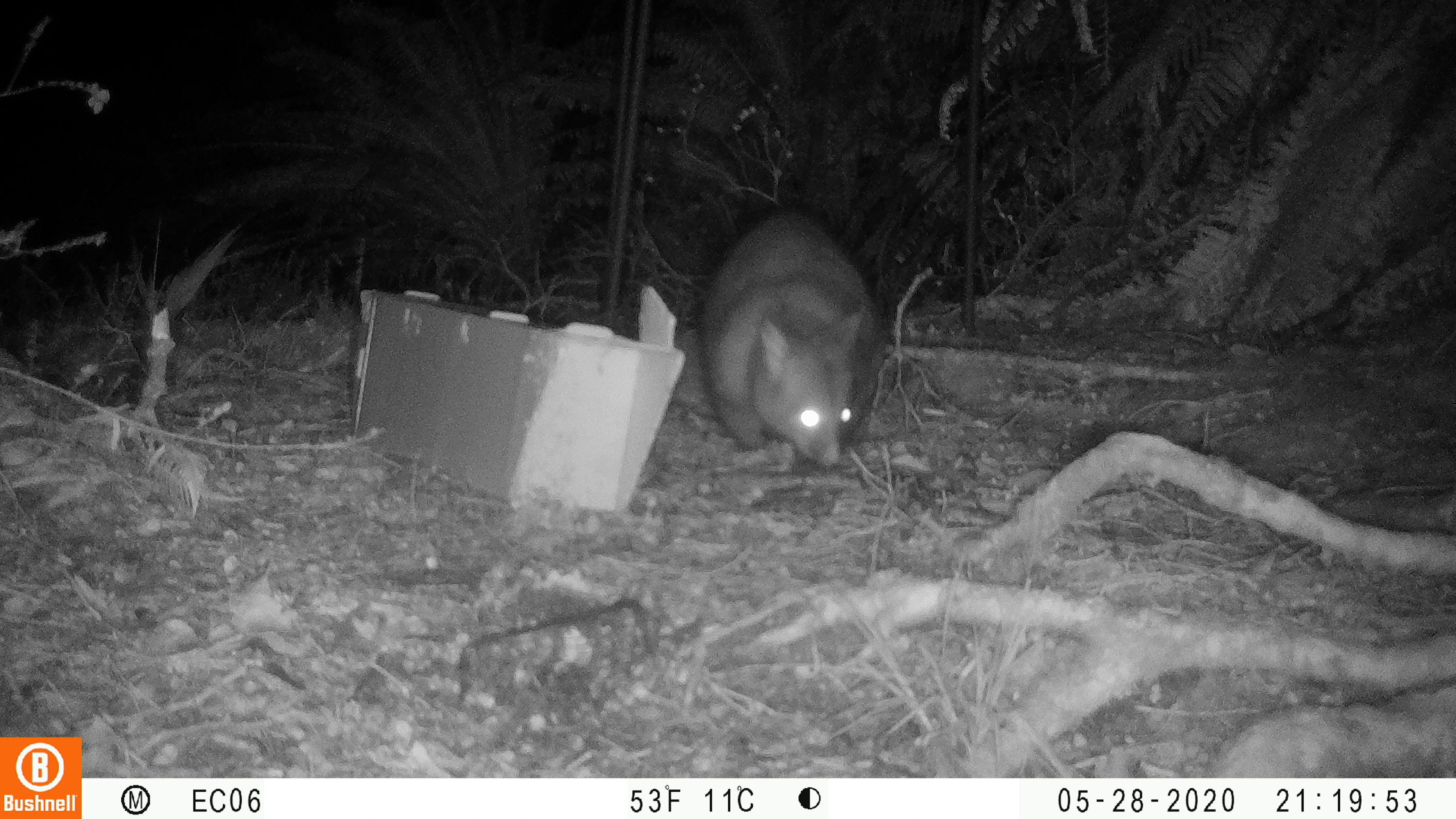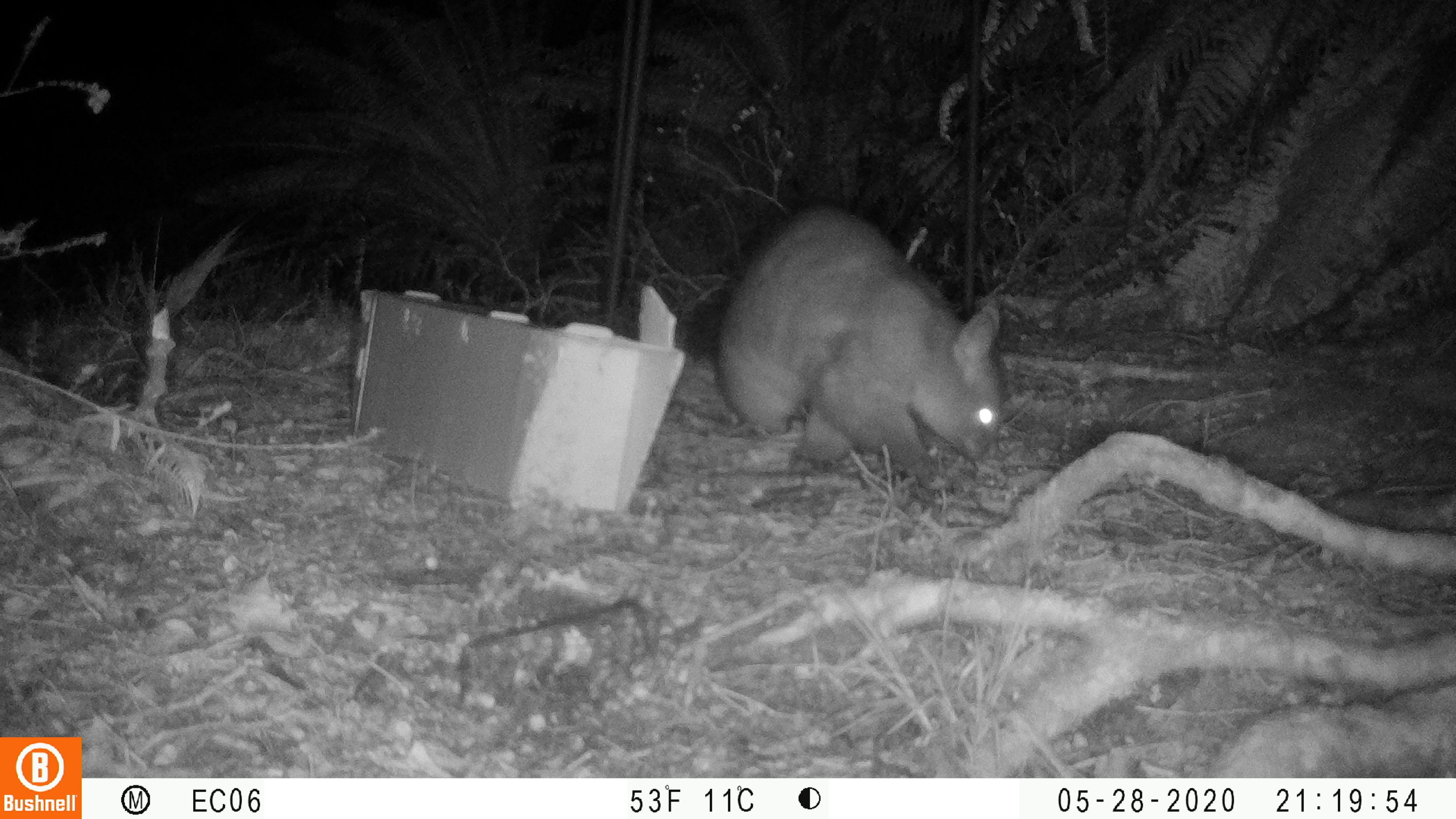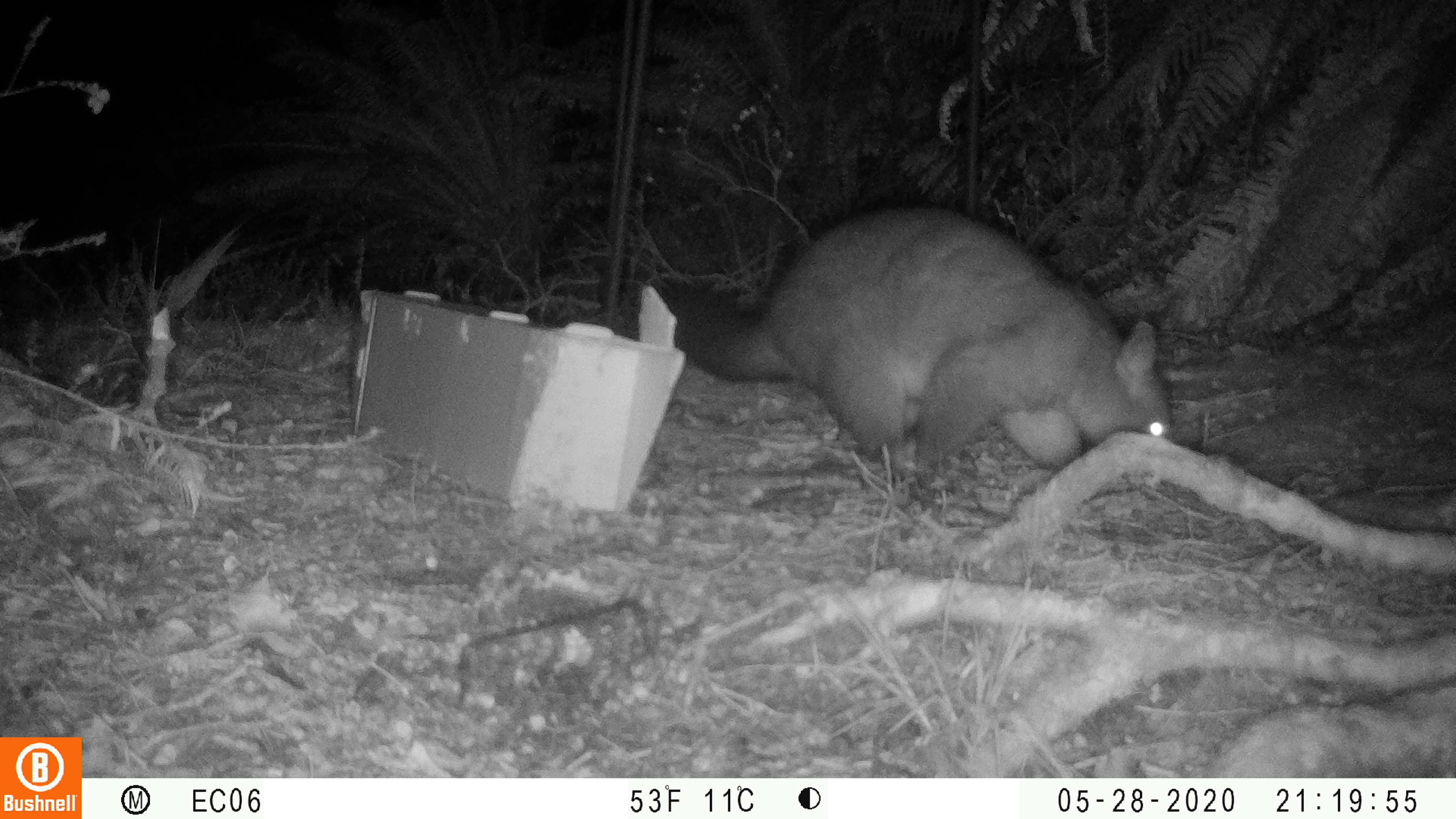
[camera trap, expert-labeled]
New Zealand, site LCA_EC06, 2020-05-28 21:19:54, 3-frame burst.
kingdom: Animalia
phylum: Chordata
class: Mammalia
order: Diprotodontia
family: Phalangeridae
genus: Trichosurus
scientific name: Trichosurus vulpecula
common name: common brushtail possum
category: possum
Possum (common brushtail possum) (Trichosurus vulpecula).